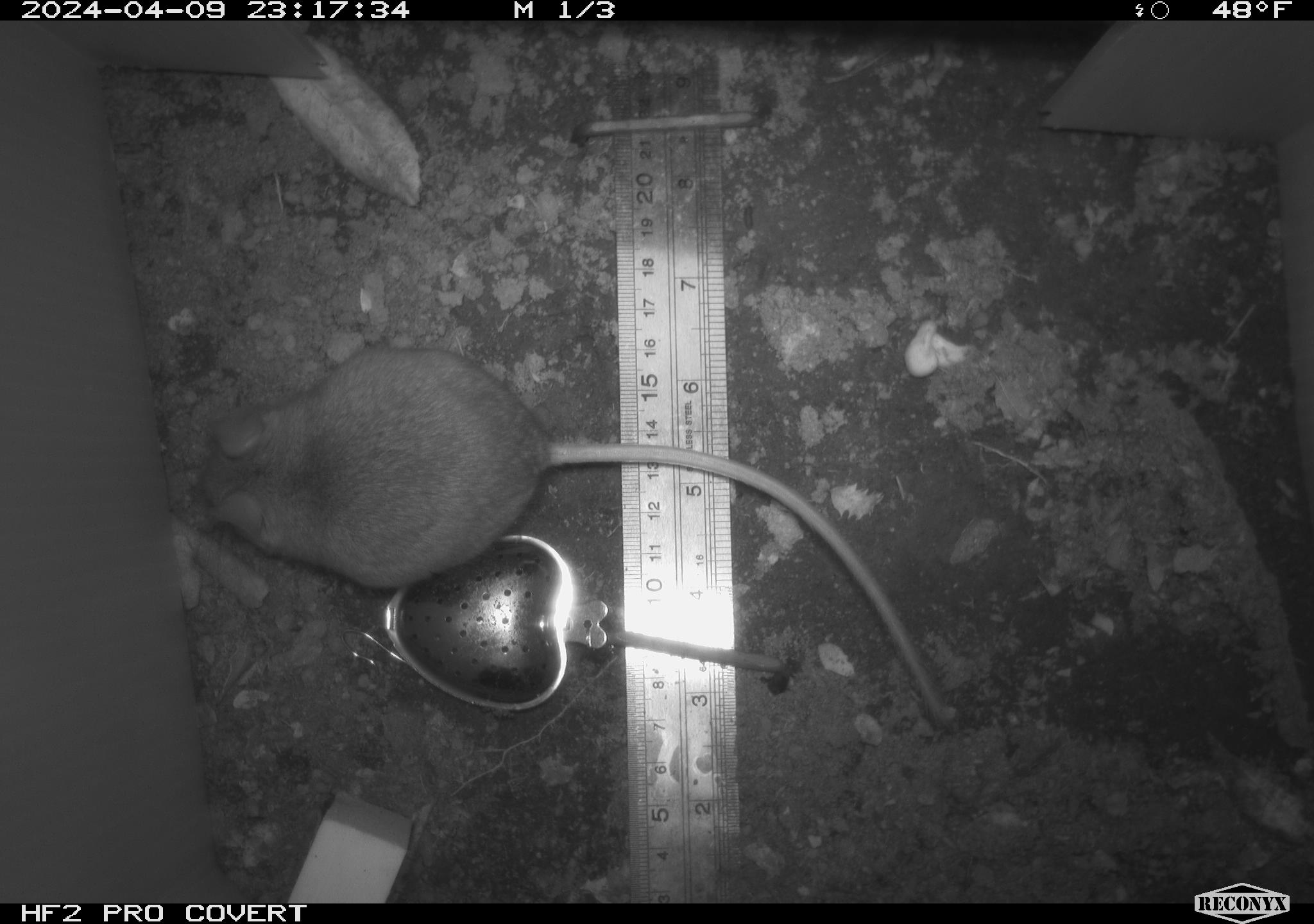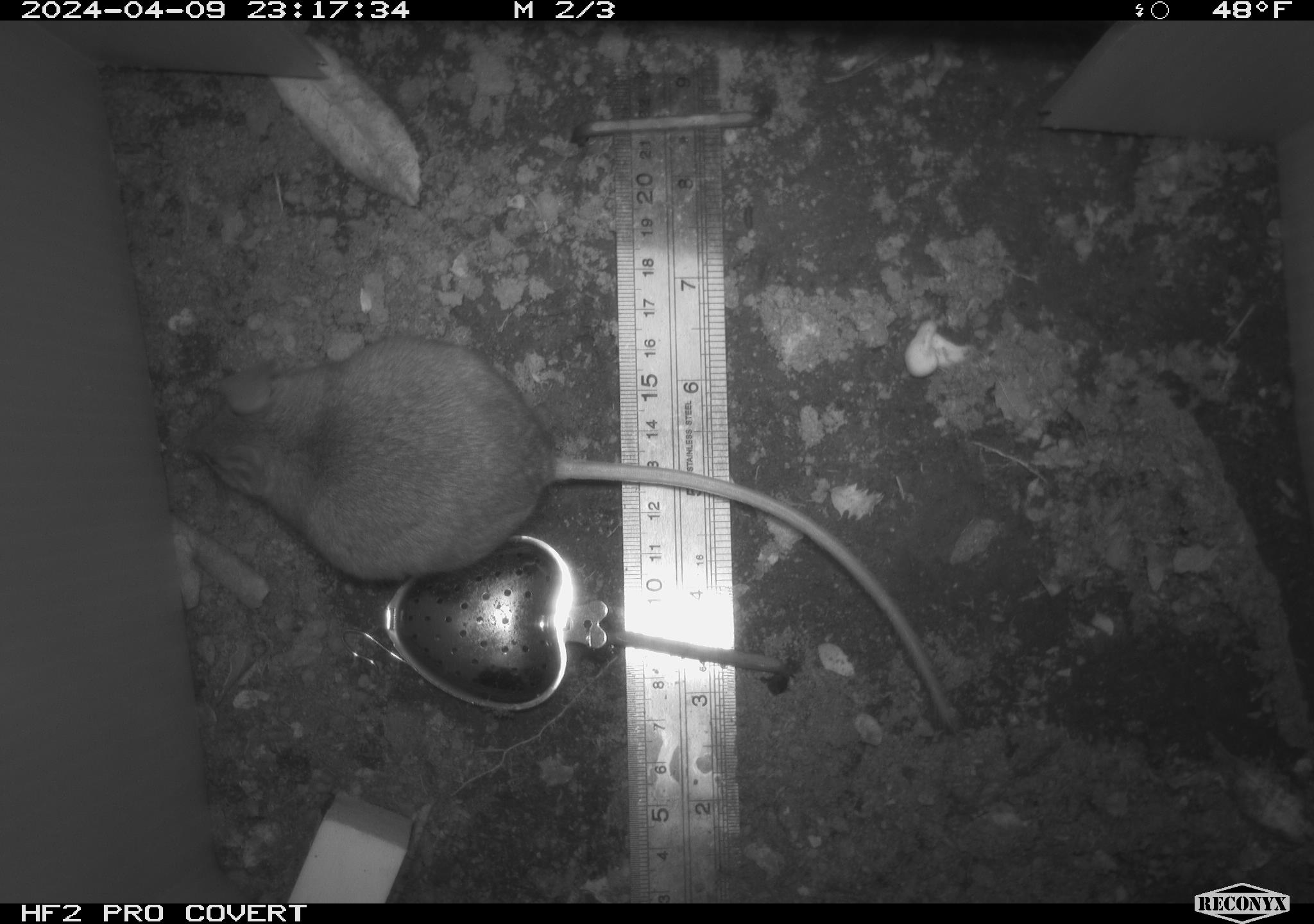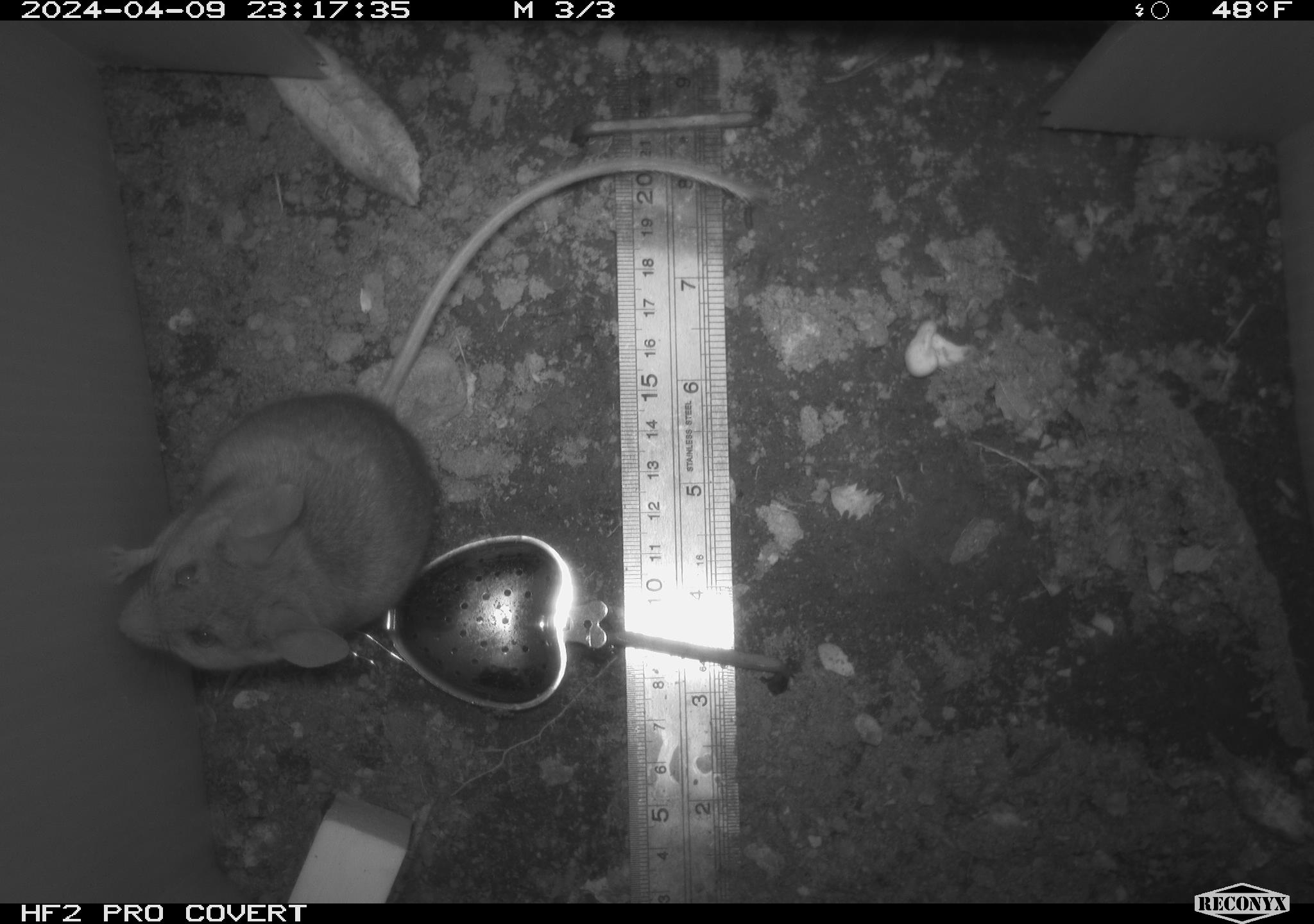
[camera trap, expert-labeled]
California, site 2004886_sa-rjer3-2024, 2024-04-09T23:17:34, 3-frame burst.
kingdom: Animalia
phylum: Chordata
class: Mammalia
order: Rodentia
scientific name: Rodentia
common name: mouse species